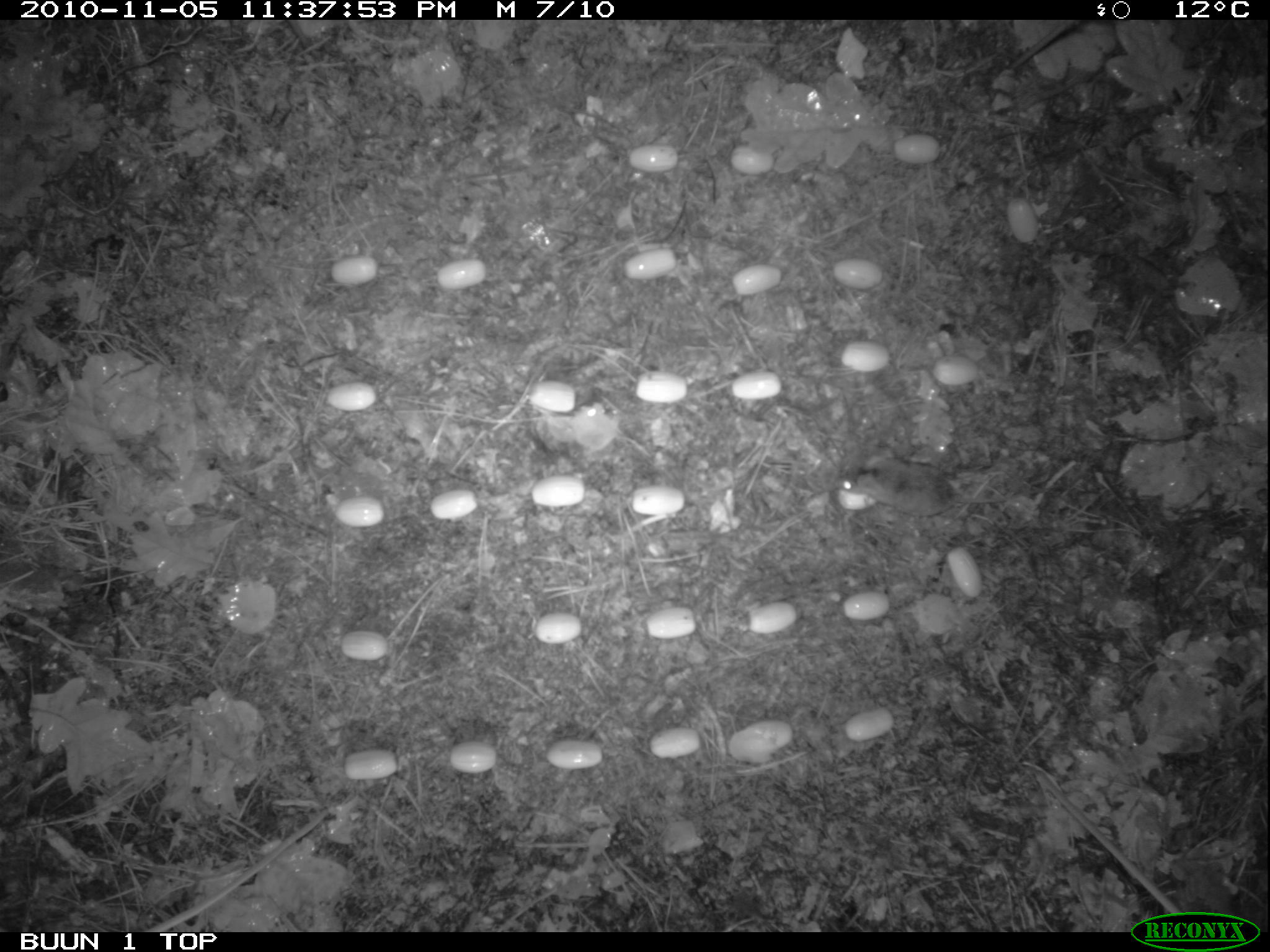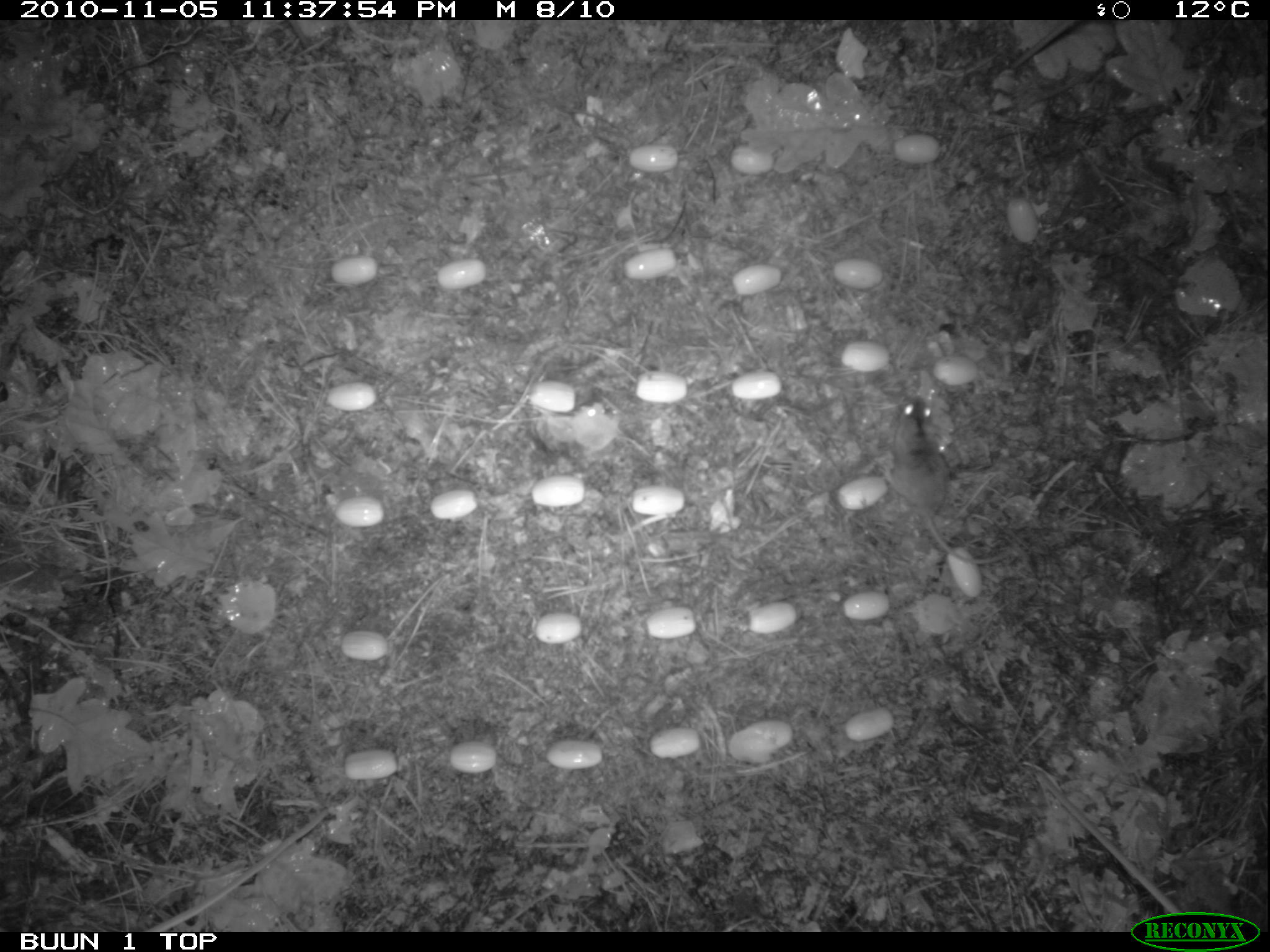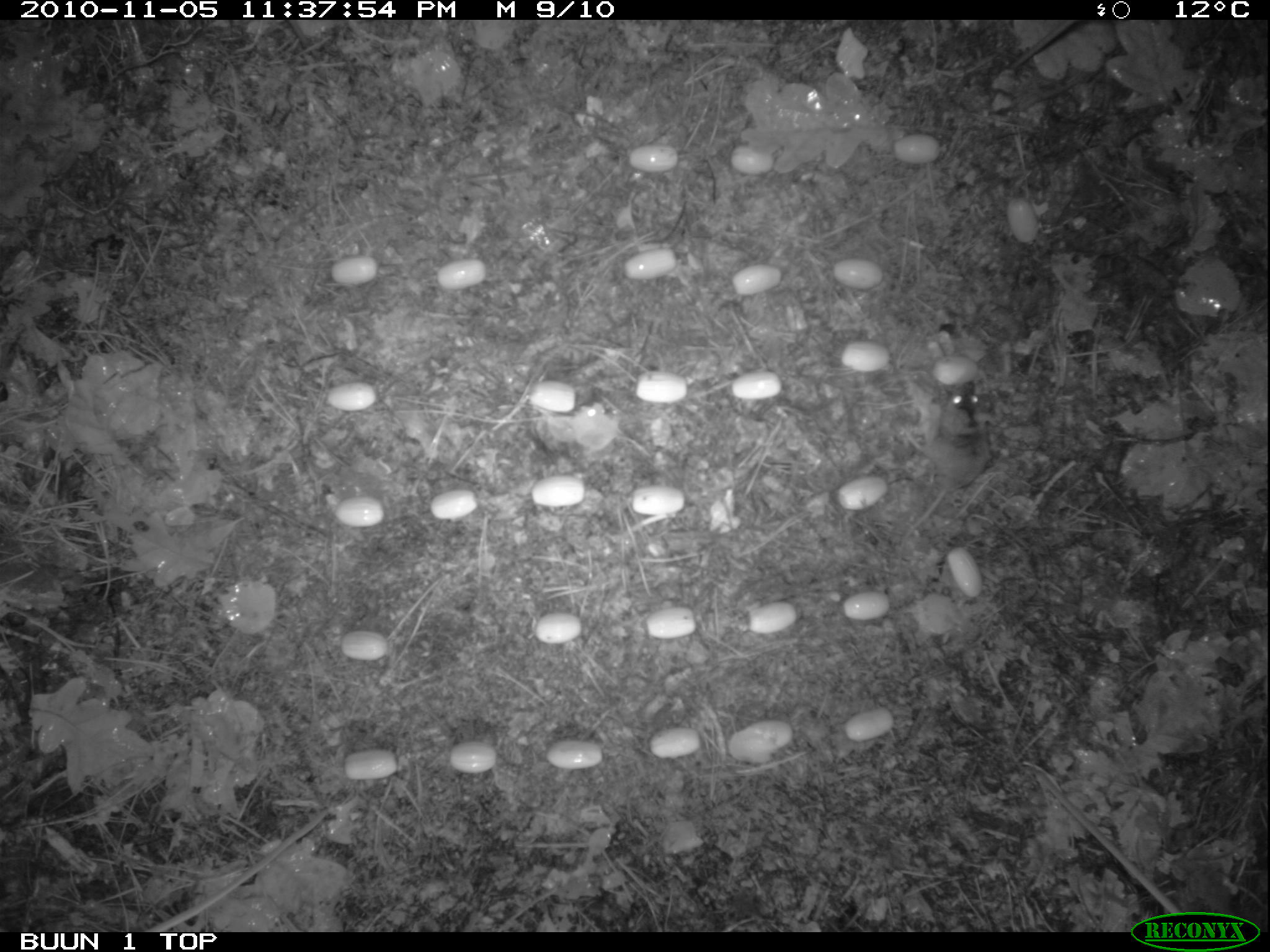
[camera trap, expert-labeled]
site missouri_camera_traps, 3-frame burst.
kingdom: Animalia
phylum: Chordata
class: Mammalia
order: Rodentia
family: Muridae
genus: Apodemus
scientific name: Apodemus sylvaticus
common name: wood mouse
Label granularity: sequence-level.